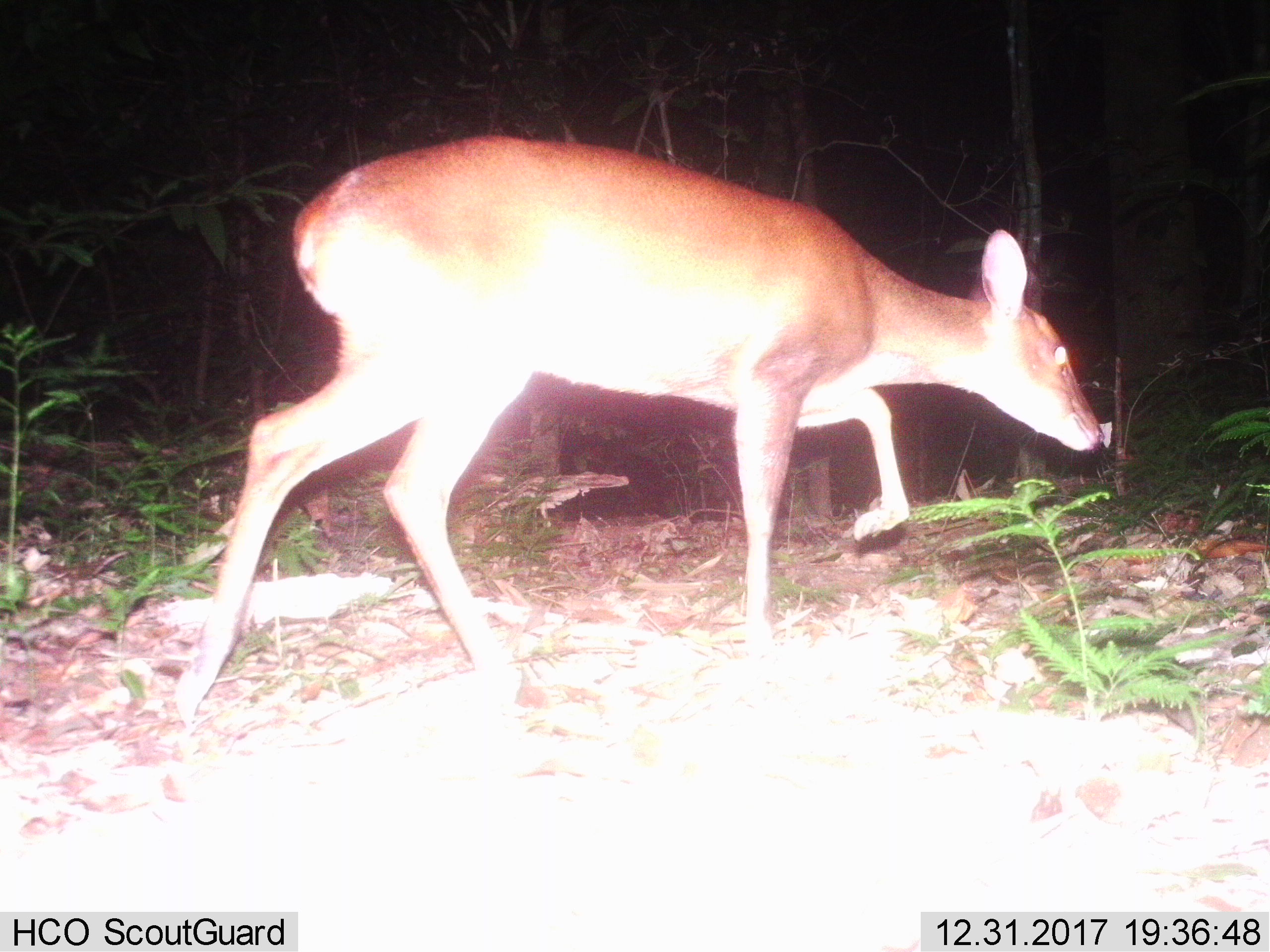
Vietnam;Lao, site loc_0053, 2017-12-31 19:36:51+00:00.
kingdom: Animalia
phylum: Chordata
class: Mammalia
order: Artiodactyla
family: Cervidae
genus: Muntiacus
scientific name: Muntiacus vuquangensis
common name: large-antlered muntjac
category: large antlered muntjac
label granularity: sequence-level